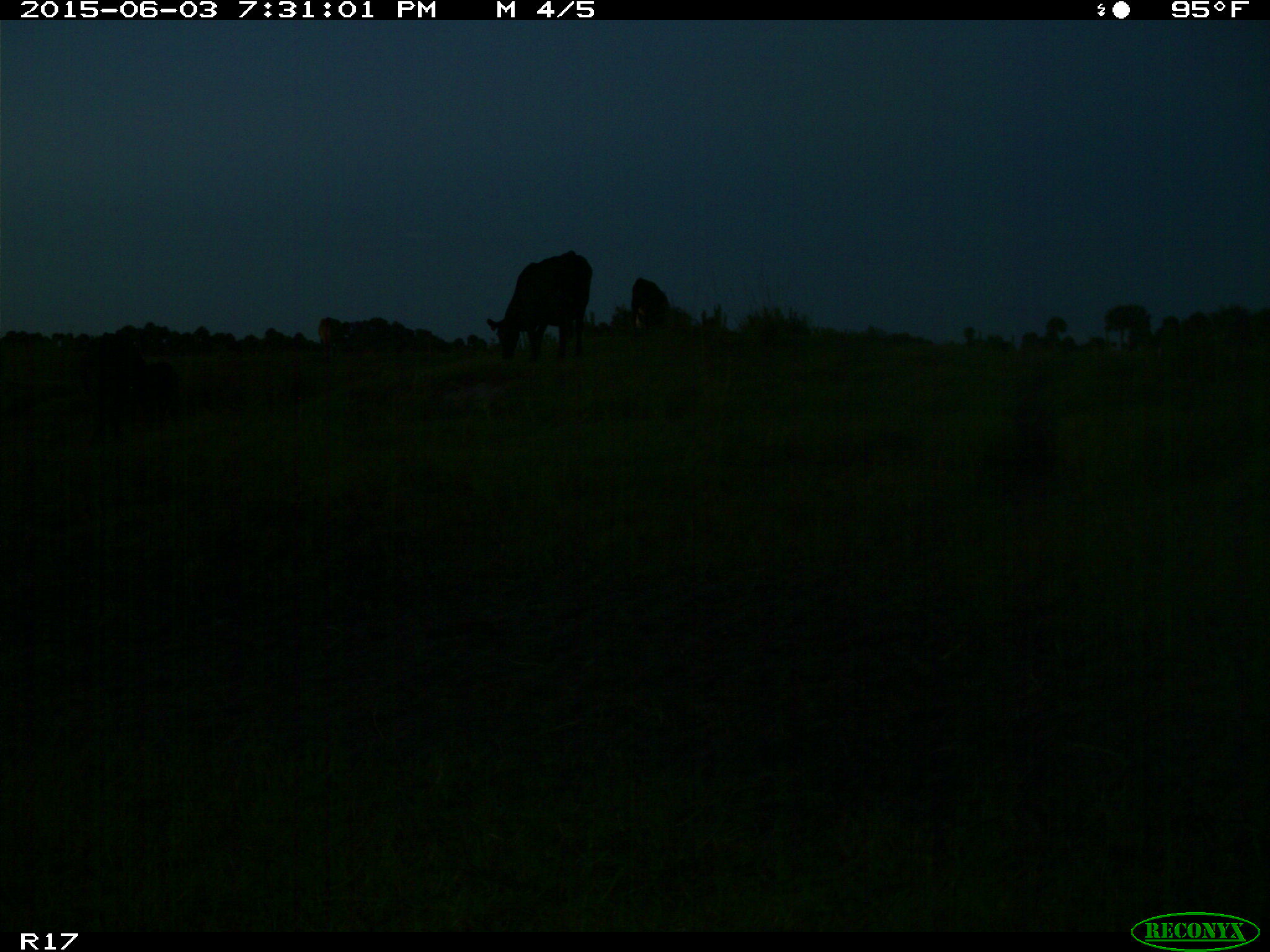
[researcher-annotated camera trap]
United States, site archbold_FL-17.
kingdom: Animalia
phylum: Chordata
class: Mammalia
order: Artiodactyla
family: Bovidae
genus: Bos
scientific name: Bos taurus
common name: domestic cow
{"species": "Bos taurus (domestic cow)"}